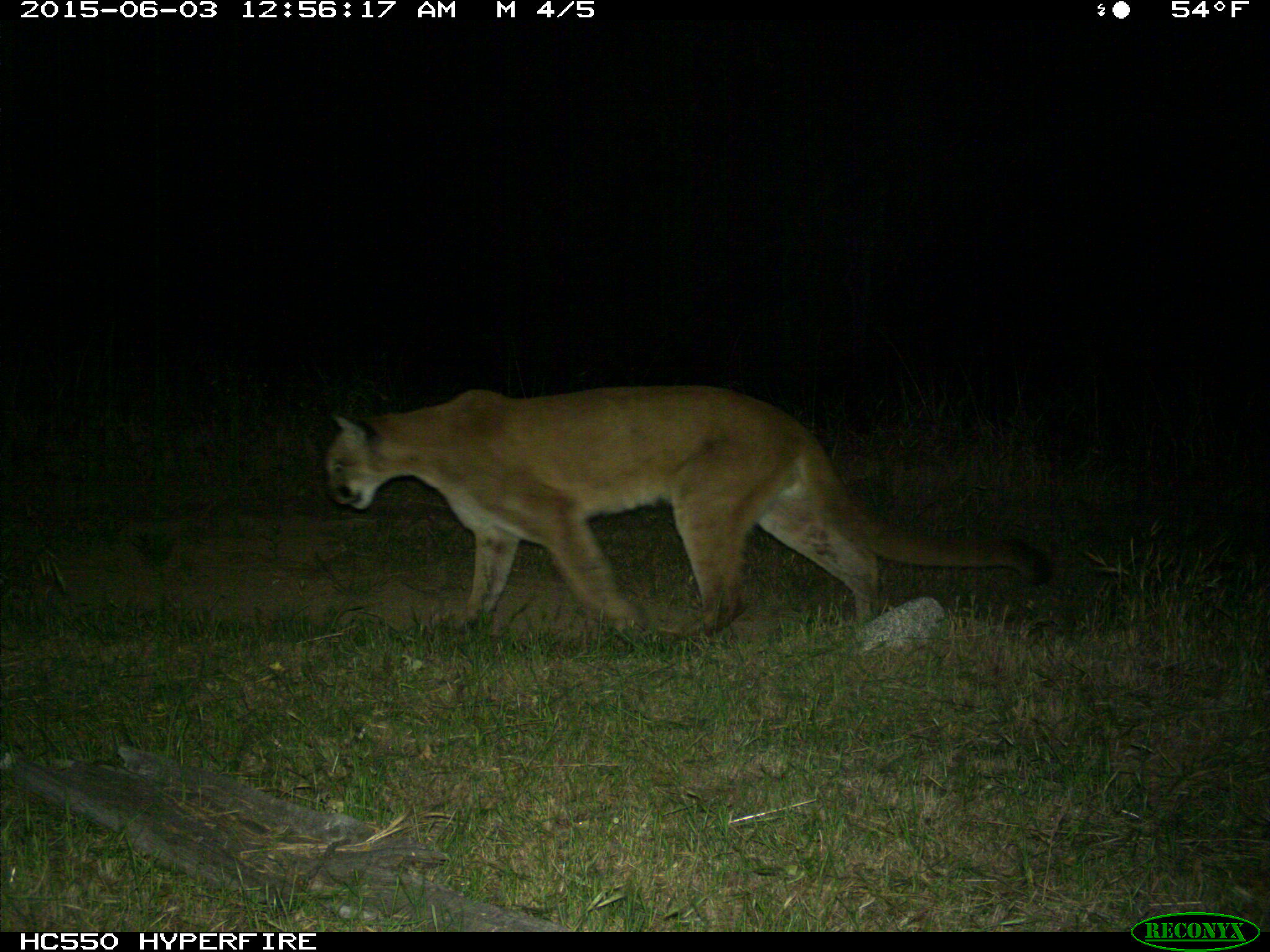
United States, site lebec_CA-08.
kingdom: Animalia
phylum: Chordata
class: Mammalia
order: Carnivora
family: Felidae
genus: Puma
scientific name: Puma concolor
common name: mountain lion